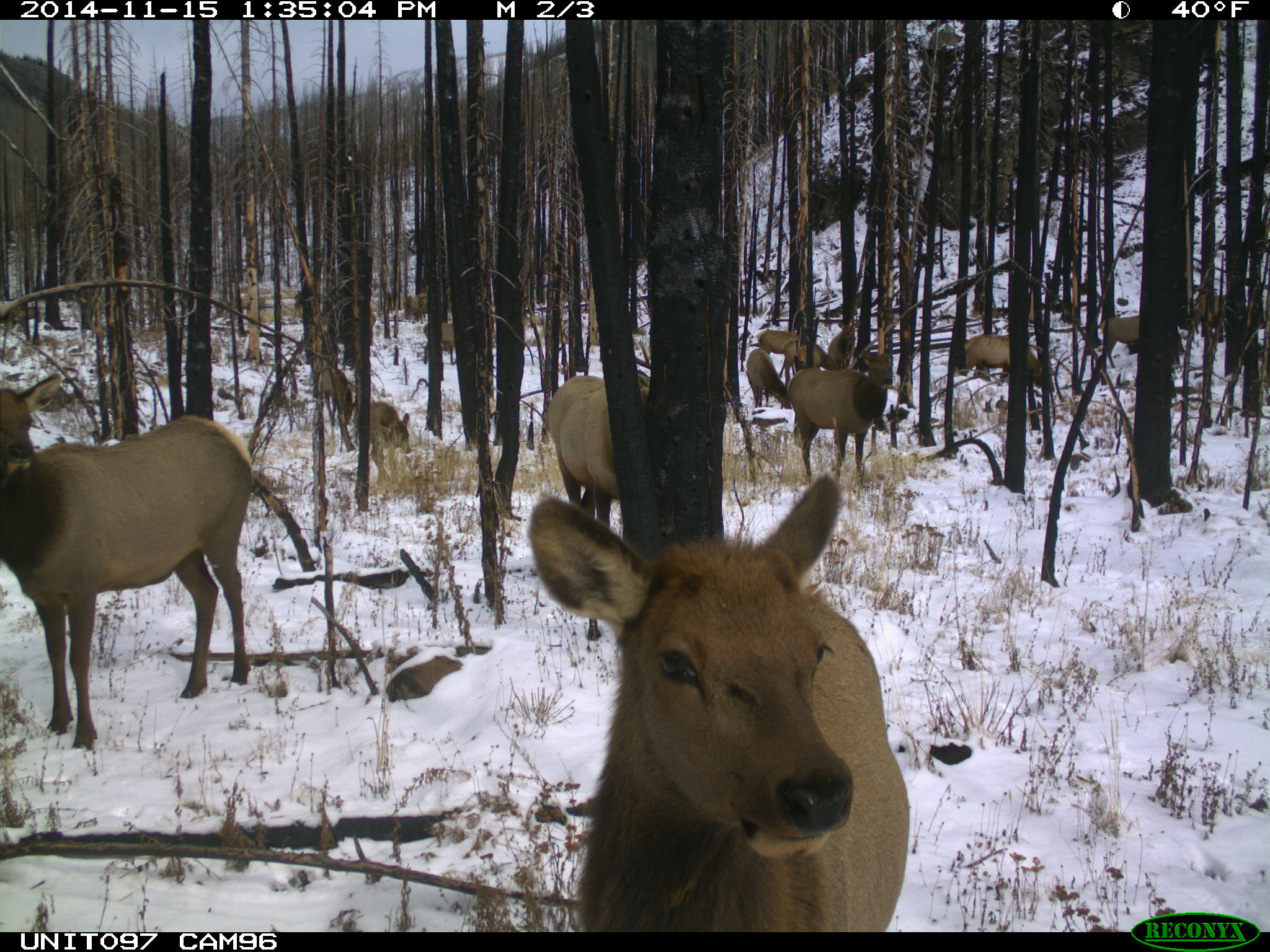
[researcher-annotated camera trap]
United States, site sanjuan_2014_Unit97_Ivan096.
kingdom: Animalia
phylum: Chordata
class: Mammalia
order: Artiodactyla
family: Cervidae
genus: Cervus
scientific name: Cervus elaphus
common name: red deer